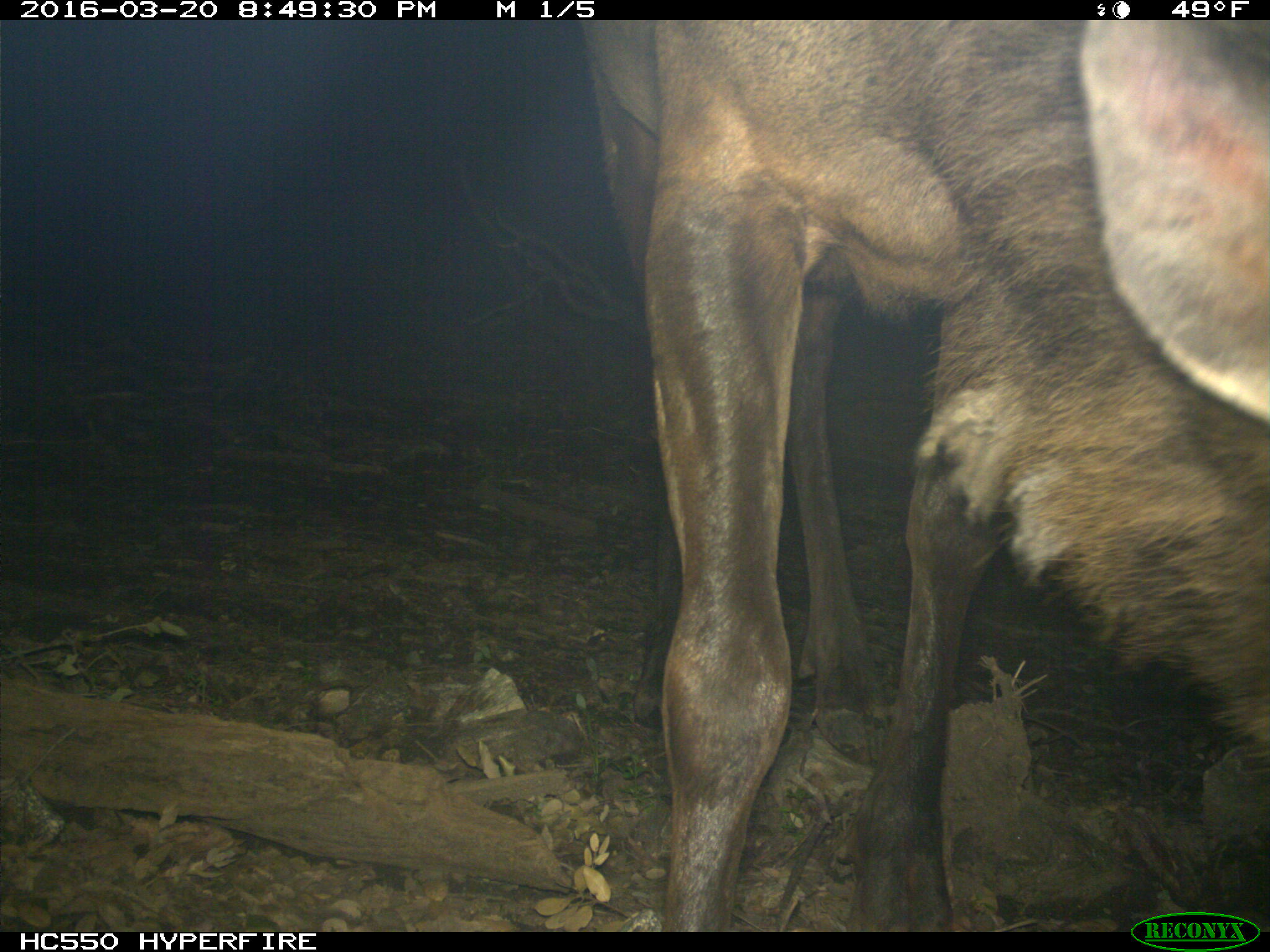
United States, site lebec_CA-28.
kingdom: Animalia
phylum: Chordata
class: Mammalia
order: Artiodactyla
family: Cervidae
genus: Cervus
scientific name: Cervus canadensis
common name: elk